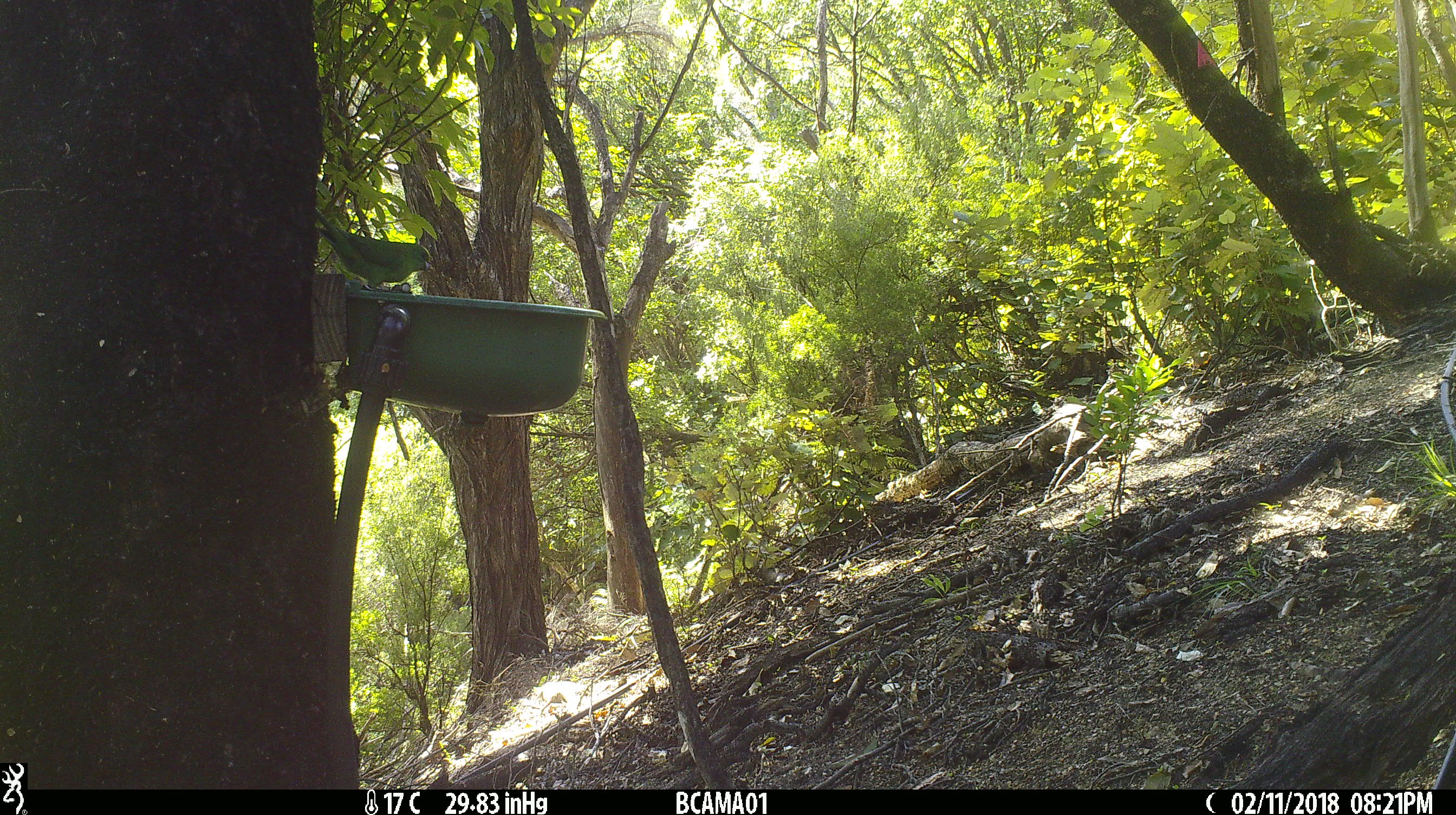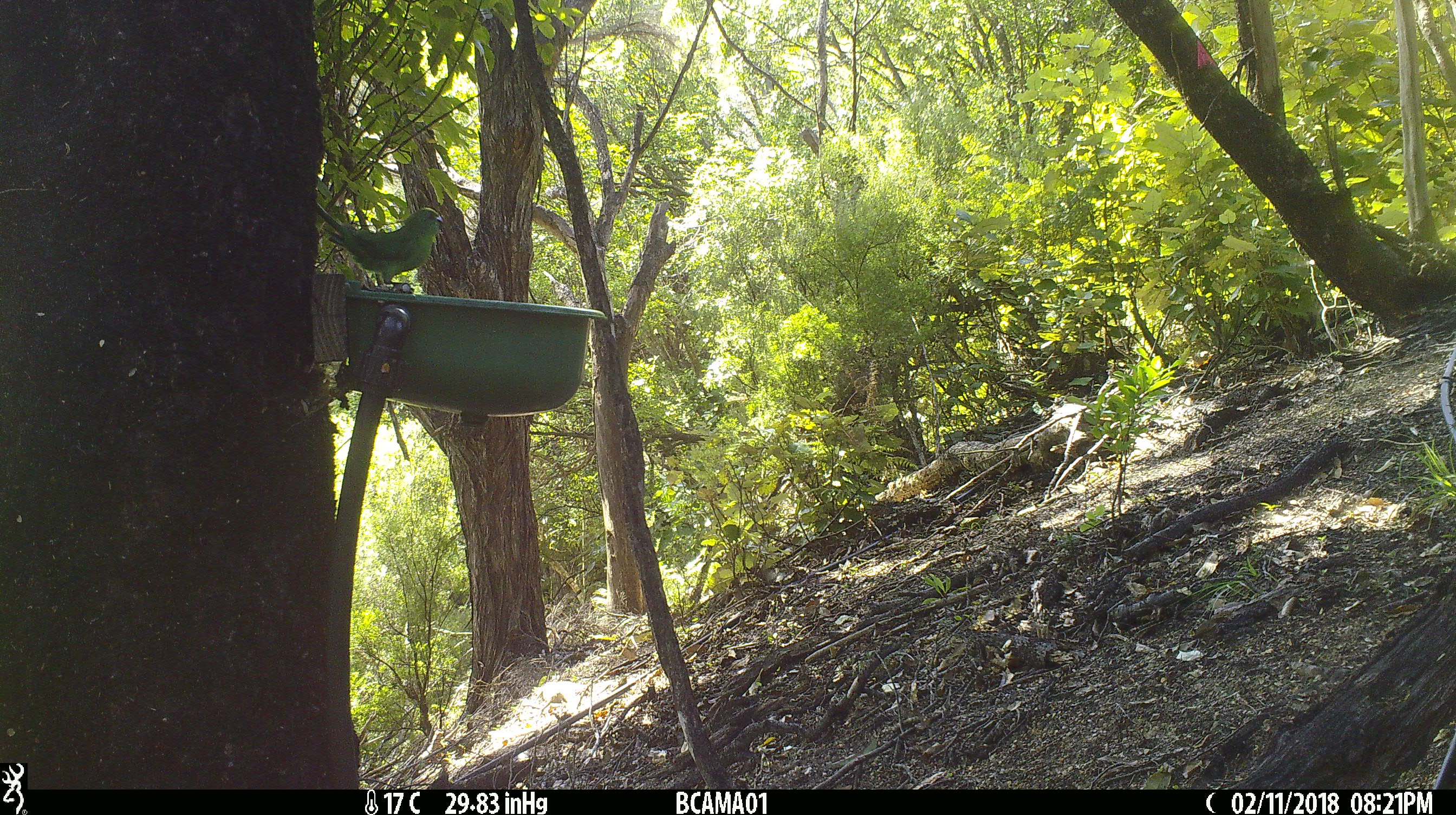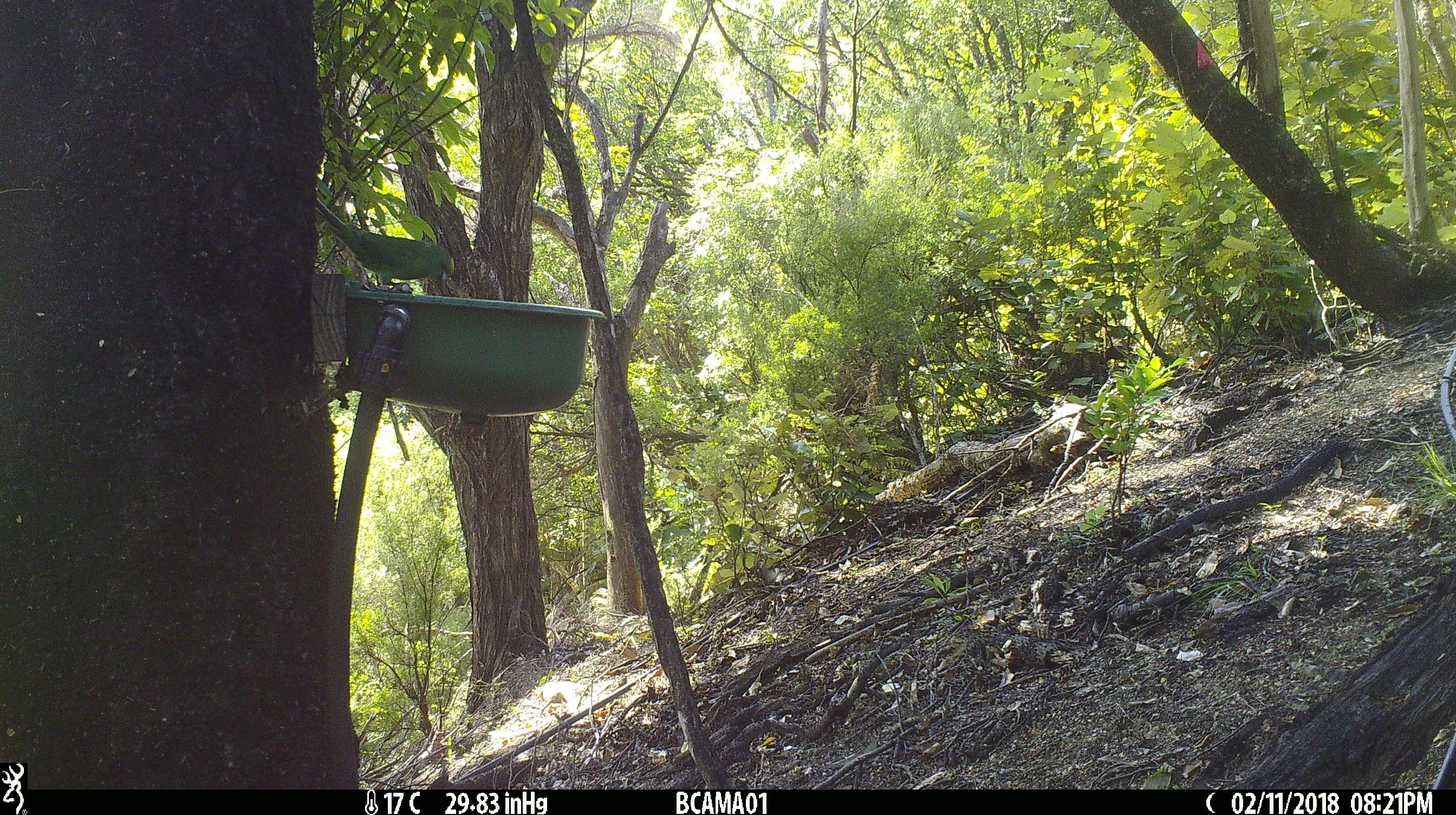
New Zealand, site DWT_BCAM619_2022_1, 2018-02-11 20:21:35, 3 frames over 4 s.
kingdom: Animalia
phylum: Chordata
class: Aves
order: Psittaciformes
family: Psittaculidae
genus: Cyanoramphus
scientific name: Cyanoramphus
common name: parakeet